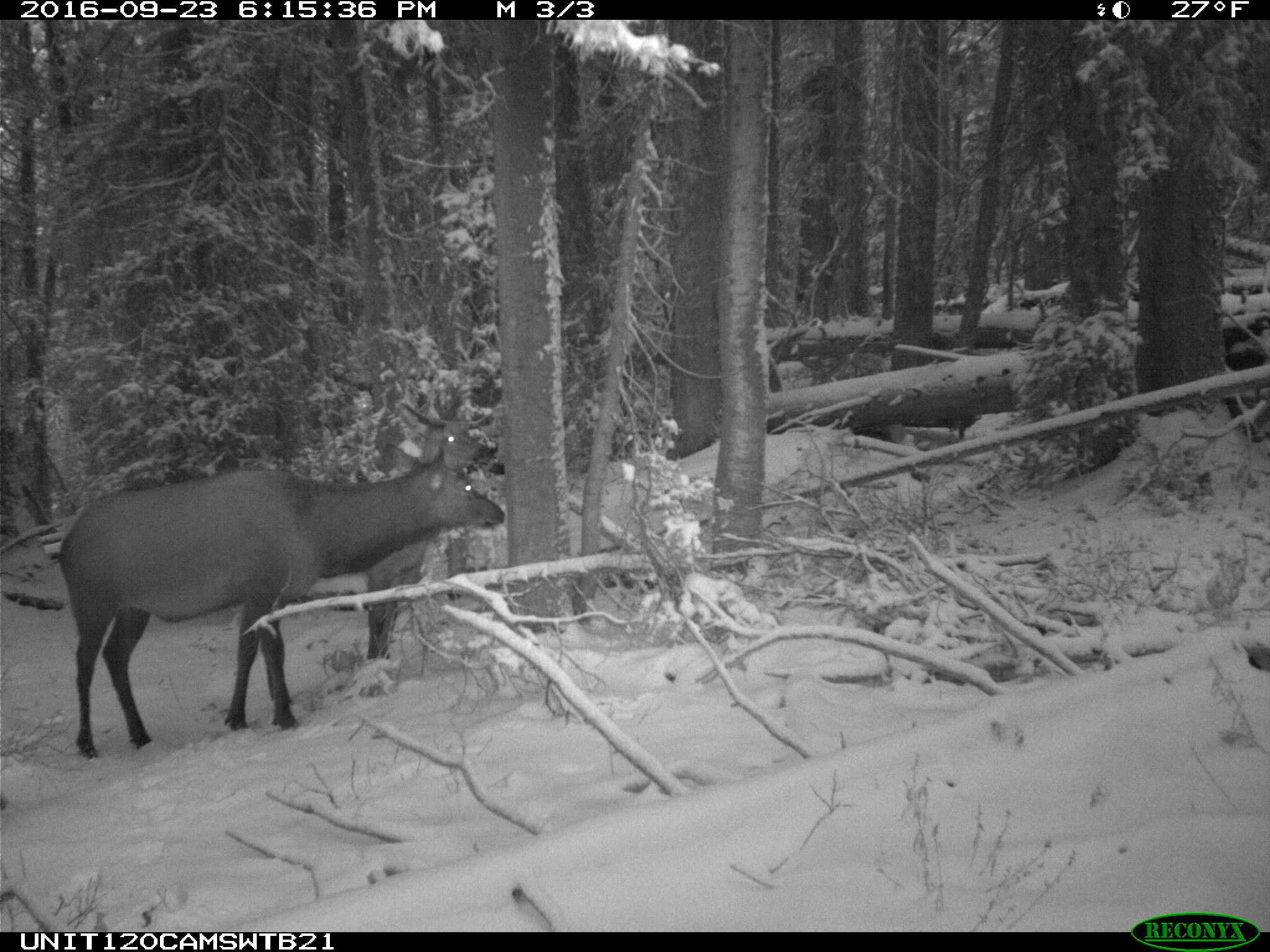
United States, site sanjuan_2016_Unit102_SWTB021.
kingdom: Animalia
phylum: Chordata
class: Mammalia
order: Artiodactyla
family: Cervidae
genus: Cervus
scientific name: Cervus elaphus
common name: red deer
Cervus elaphus (red deer).